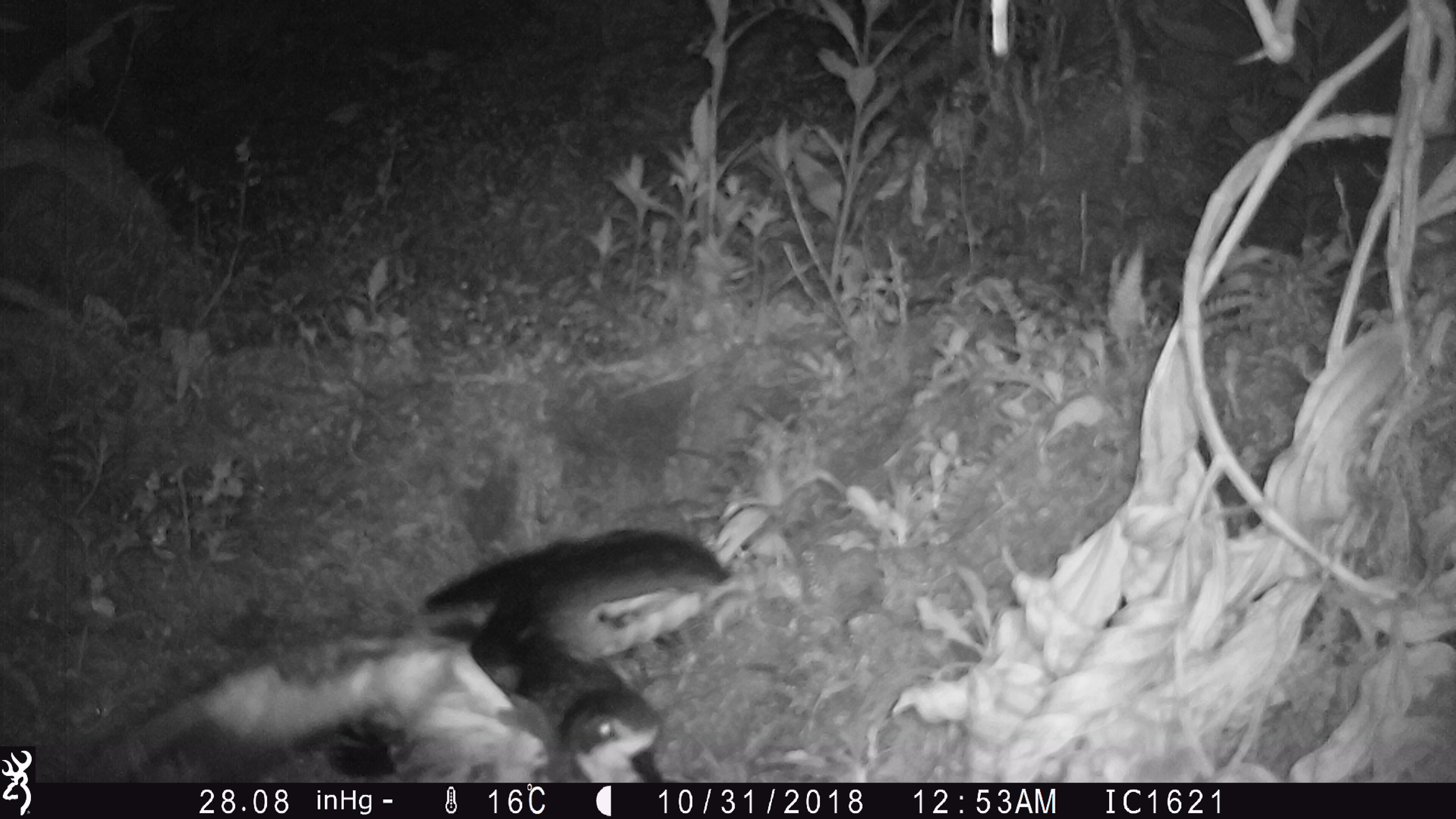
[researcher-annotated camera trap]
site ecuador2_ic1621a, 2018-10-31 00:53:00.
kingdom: Animalia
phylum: Chordata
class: Aves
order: Procellariiformes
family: Procellariidae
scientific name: Procellariidae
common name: petrel chick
Petrel chick (Procellariidae).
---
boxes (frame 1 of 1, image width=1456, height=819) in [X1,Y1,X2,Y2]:
petrel chick: [62,525,721,781]